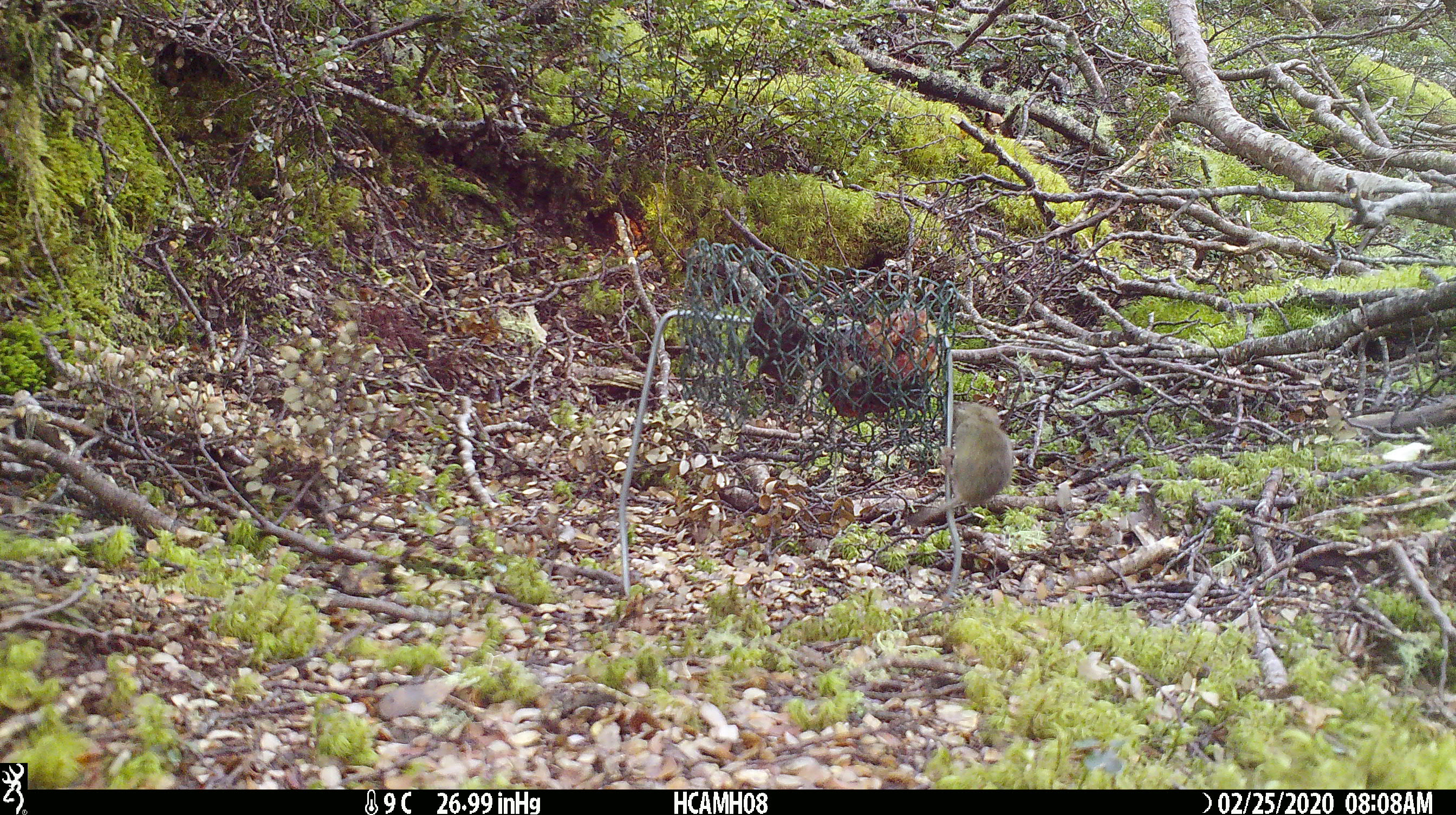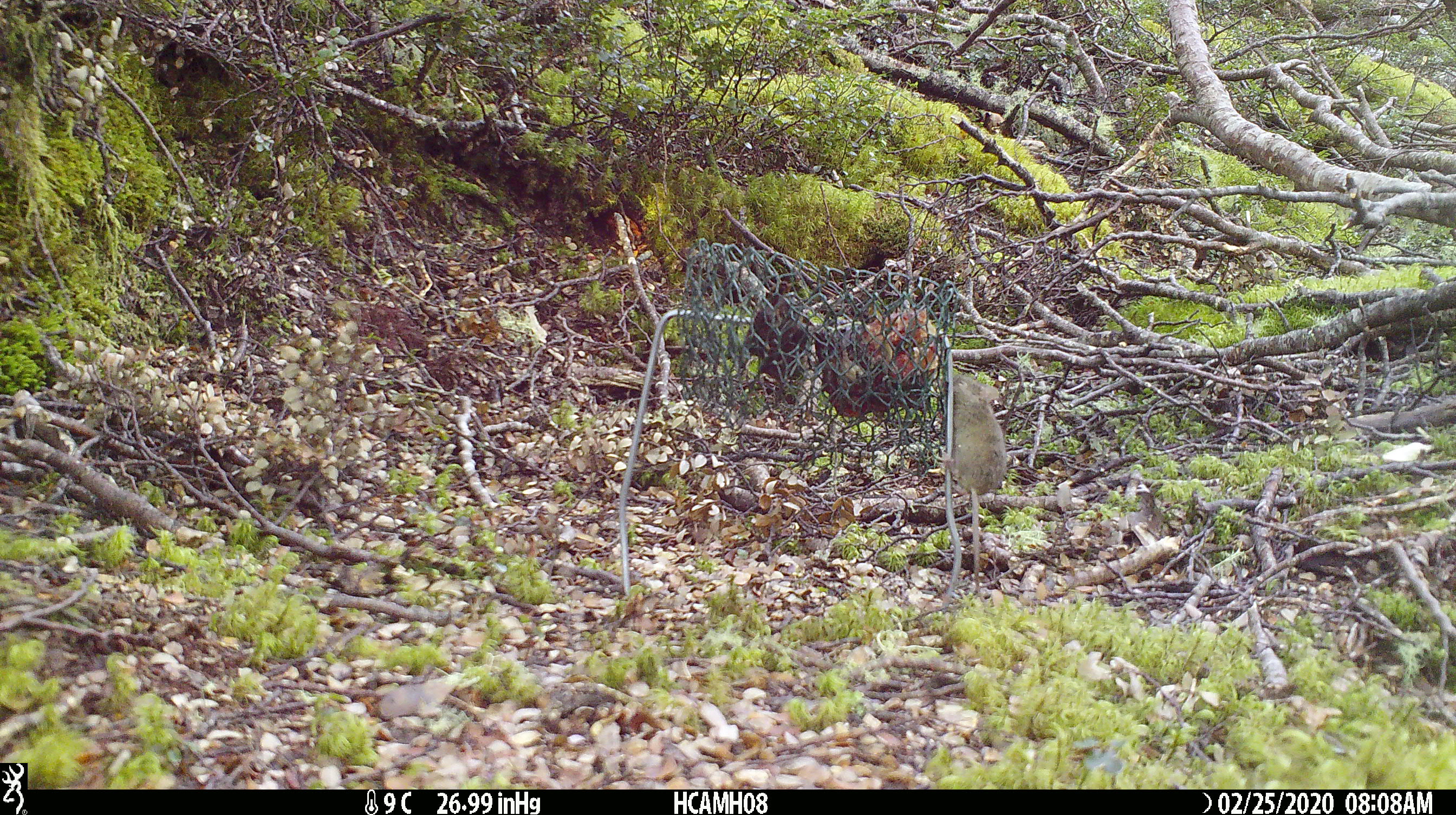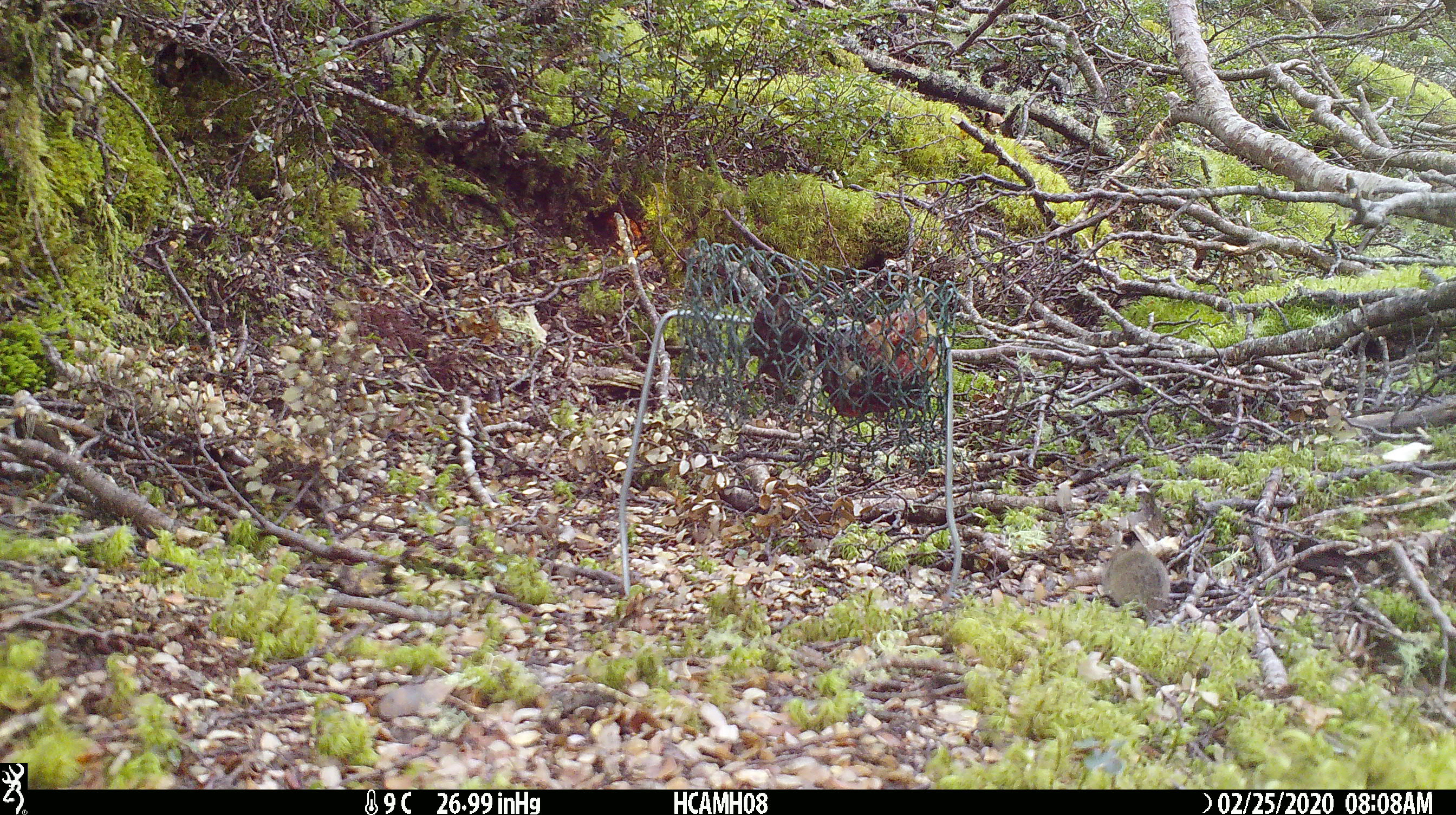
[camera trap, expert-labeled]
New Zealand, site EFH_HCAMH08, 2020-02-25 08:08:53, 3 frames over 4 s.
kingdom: Animalia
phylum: Chordata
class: Mammalia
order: Rodentia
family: Muridae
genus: Mus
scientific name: Mus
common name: mouse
Mouse (Mus).